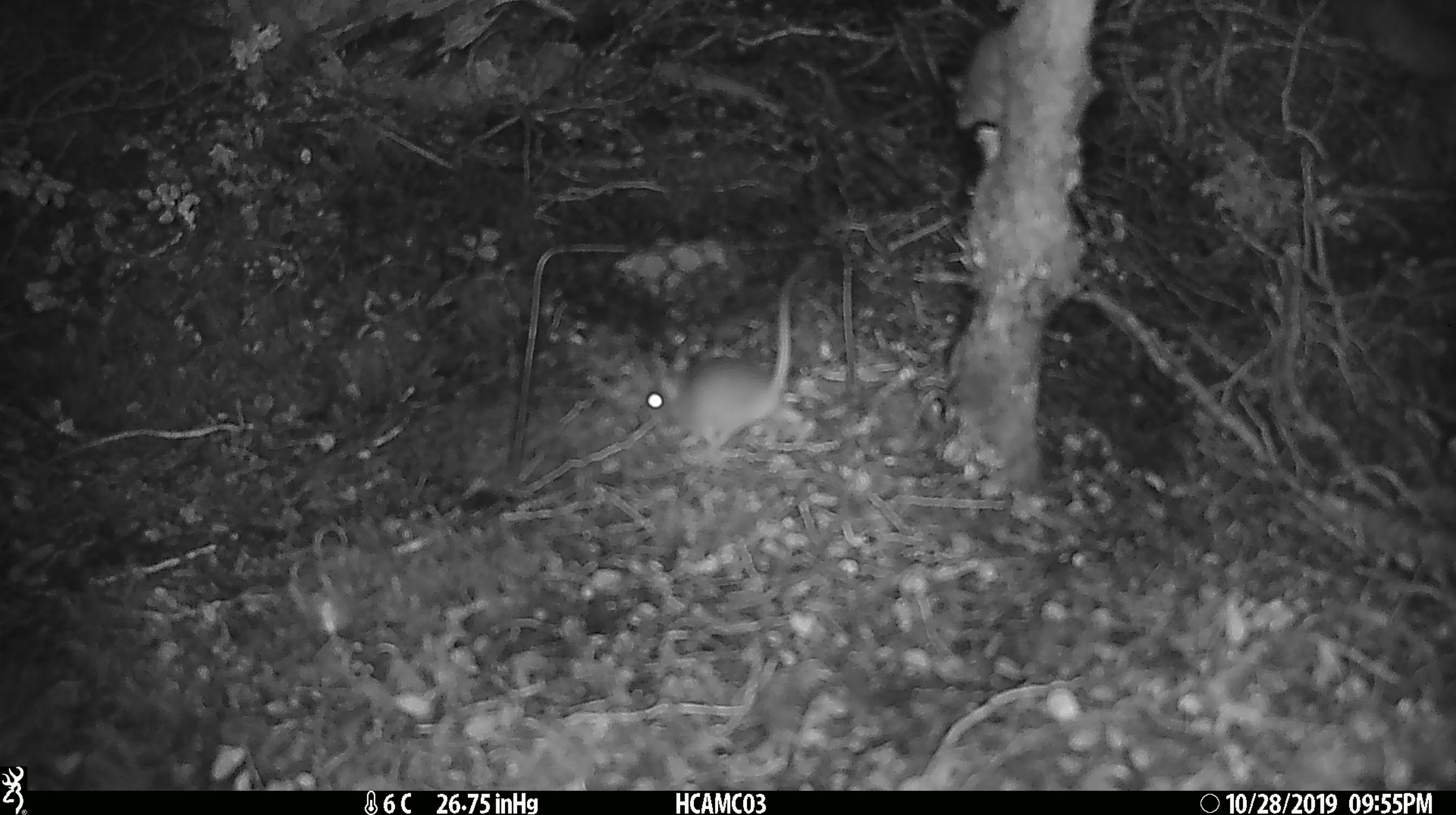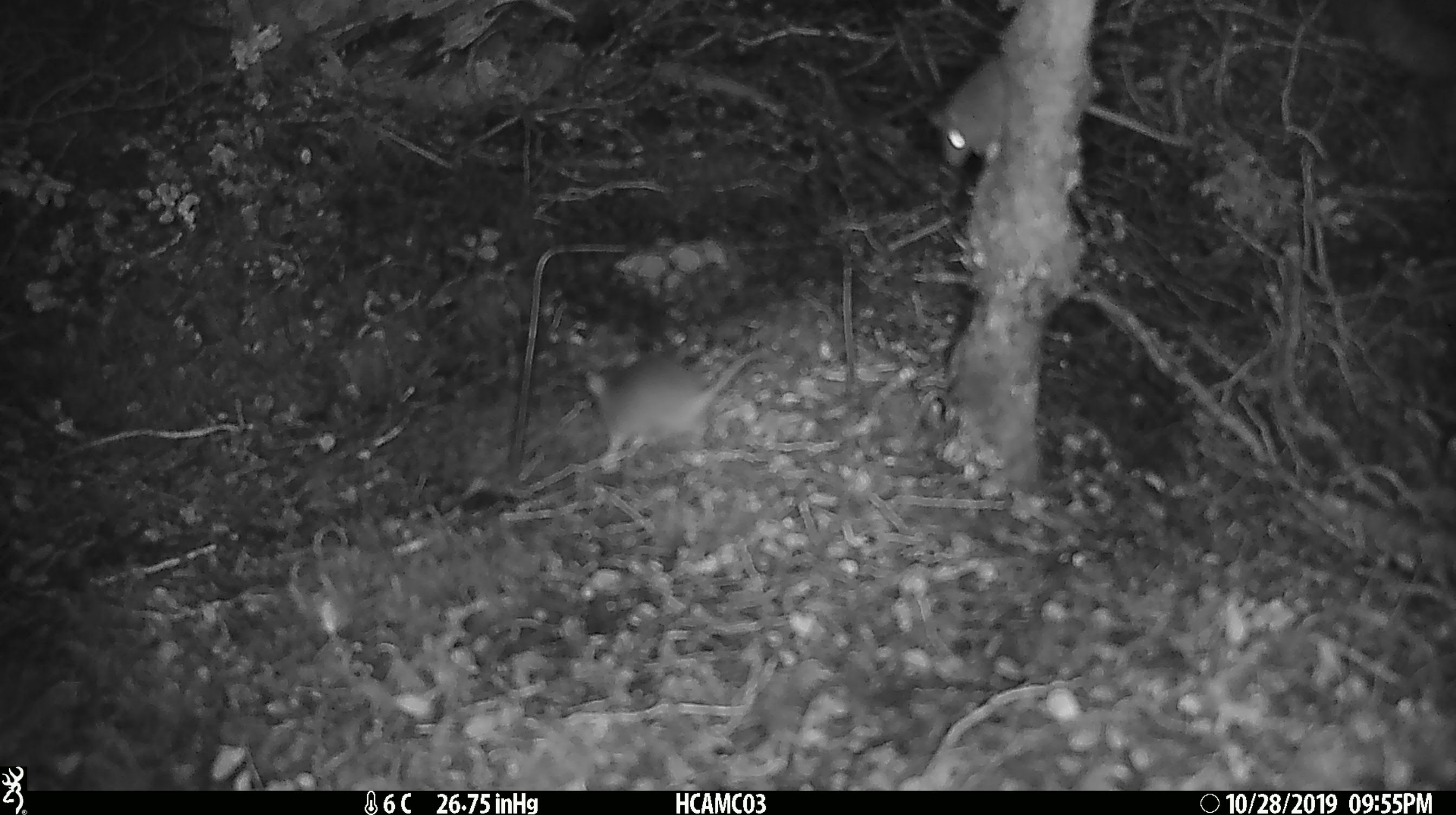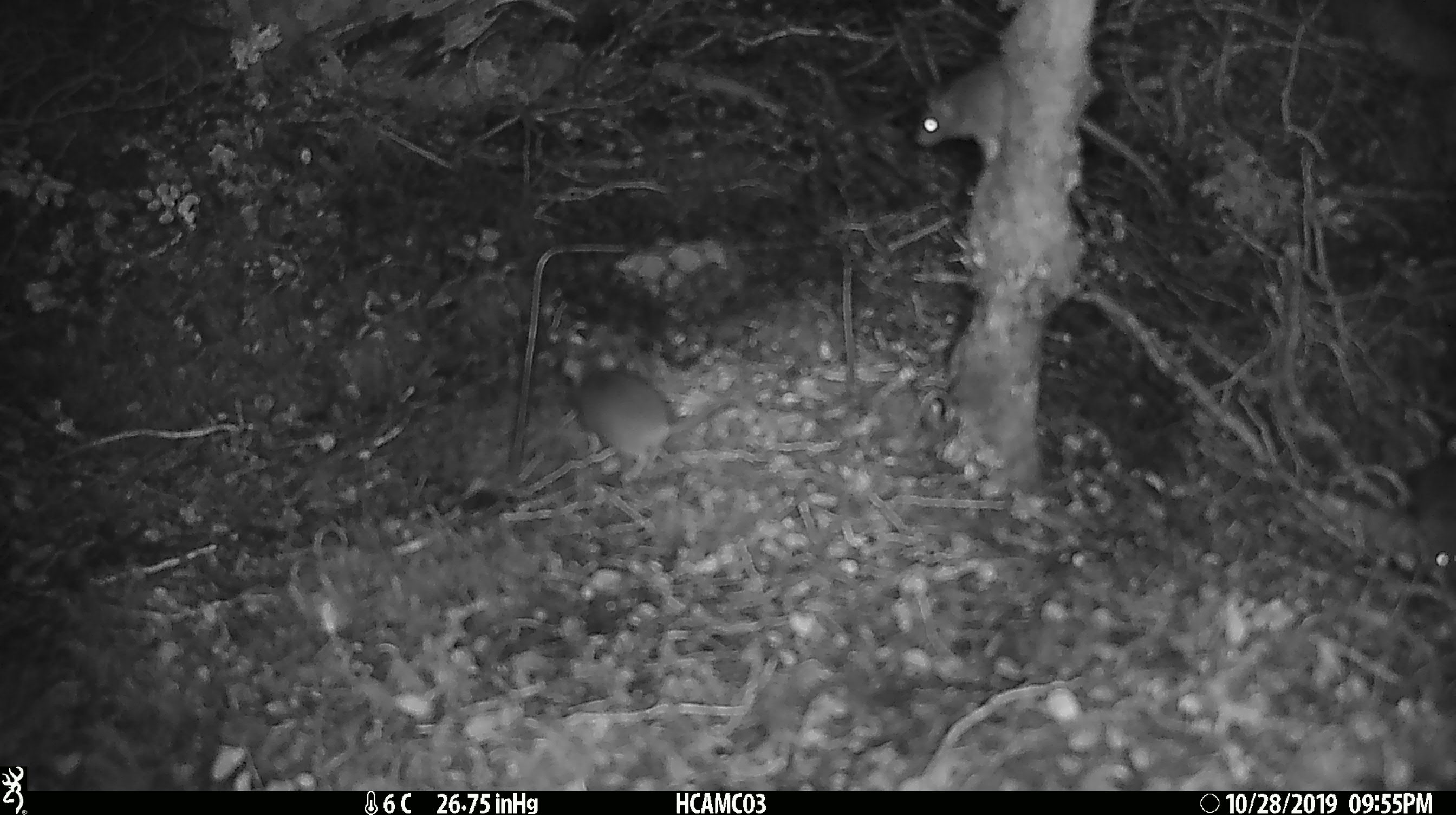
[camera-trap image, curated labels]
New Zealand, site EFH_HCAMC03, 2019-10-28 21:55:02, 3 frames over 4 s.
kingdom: Animalia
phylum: Chordata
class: Mammalia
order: Rodentia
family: Muridae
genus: Mus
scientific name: Mus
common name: mouse